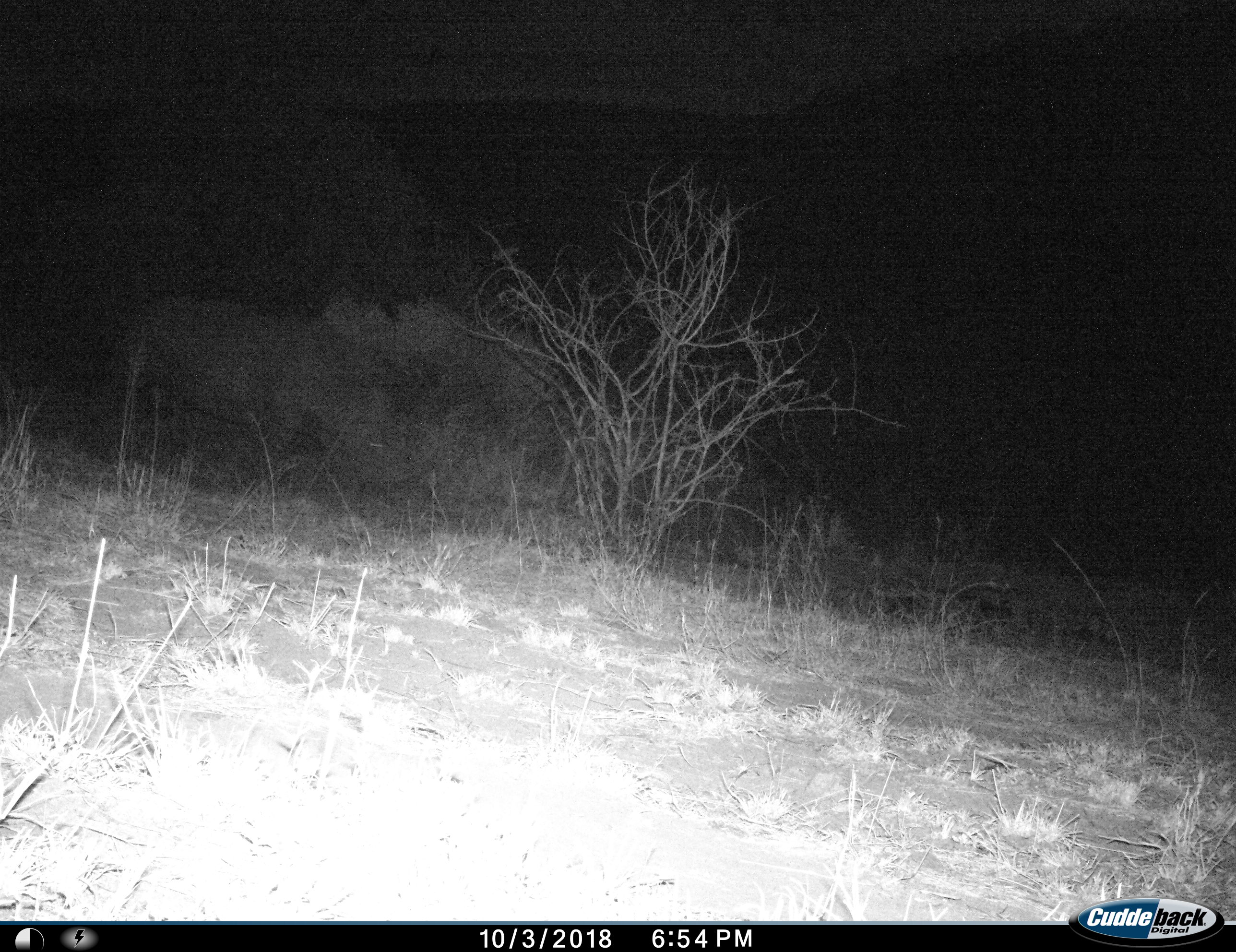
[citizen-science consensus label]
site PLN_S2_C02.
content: unidentified animal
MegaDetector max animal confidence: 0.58